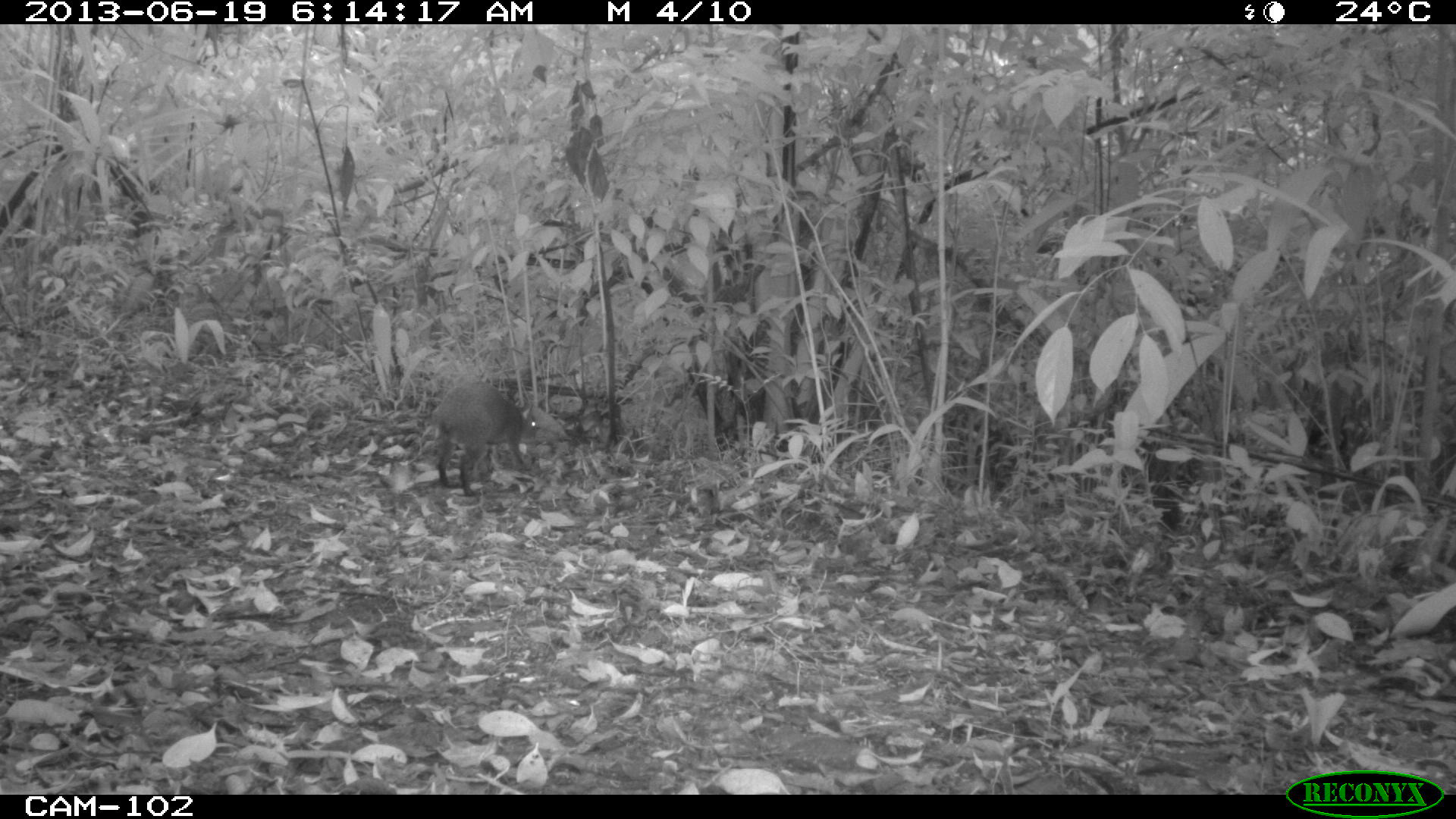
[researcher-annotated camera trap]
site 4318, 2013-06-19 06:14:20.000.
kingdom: Animalia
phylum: Chordata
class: Mammalia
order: Rodentia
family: Dasyproctidae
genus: Dasyprocta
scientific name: Dasyprocta punctata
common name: central american agouti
Dasyprocta punctata (central american agouti), count 1.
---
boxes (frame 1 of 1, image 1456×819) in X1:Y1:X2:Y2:
dasyprocta punctata: 430:381:538:497